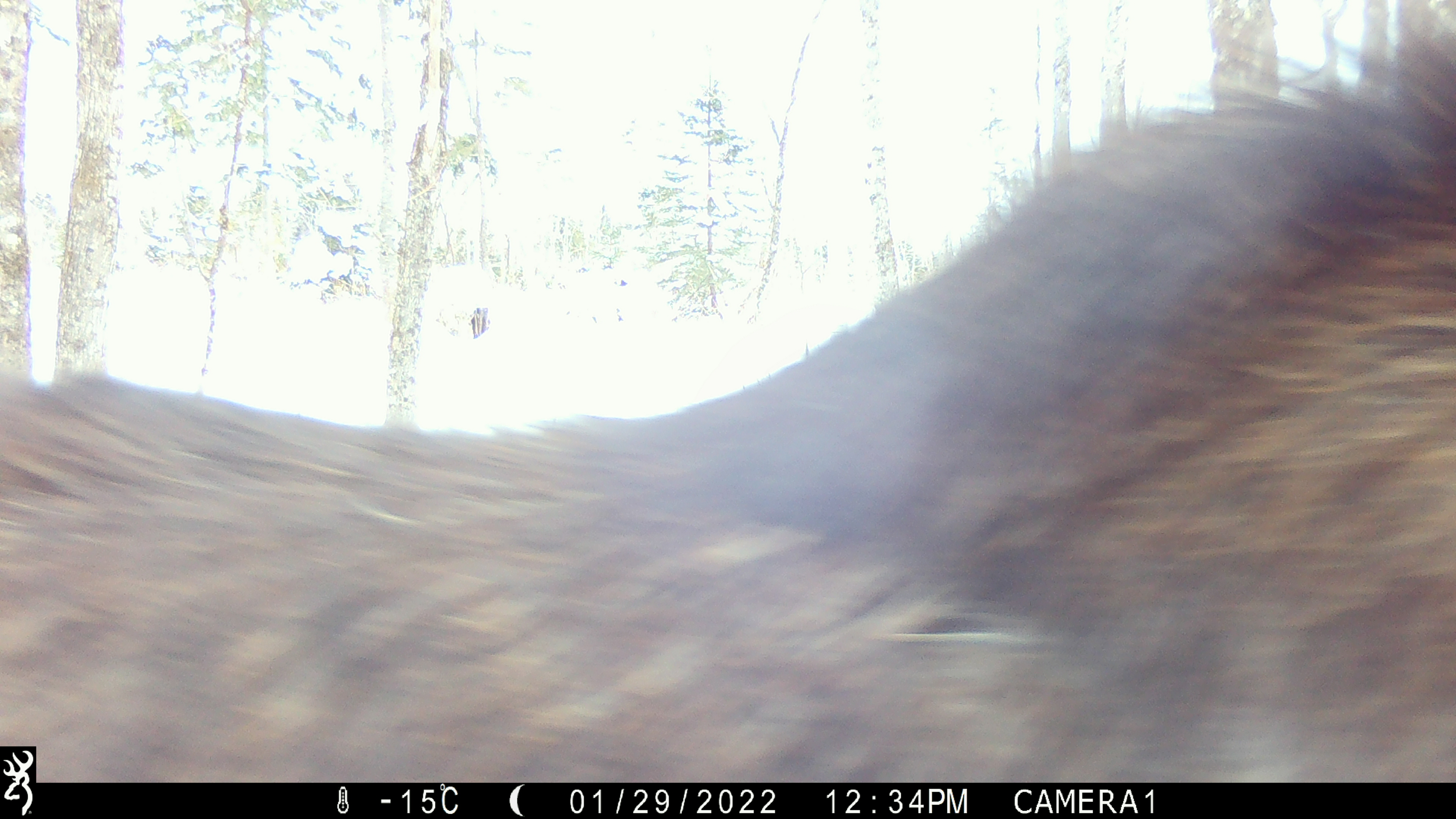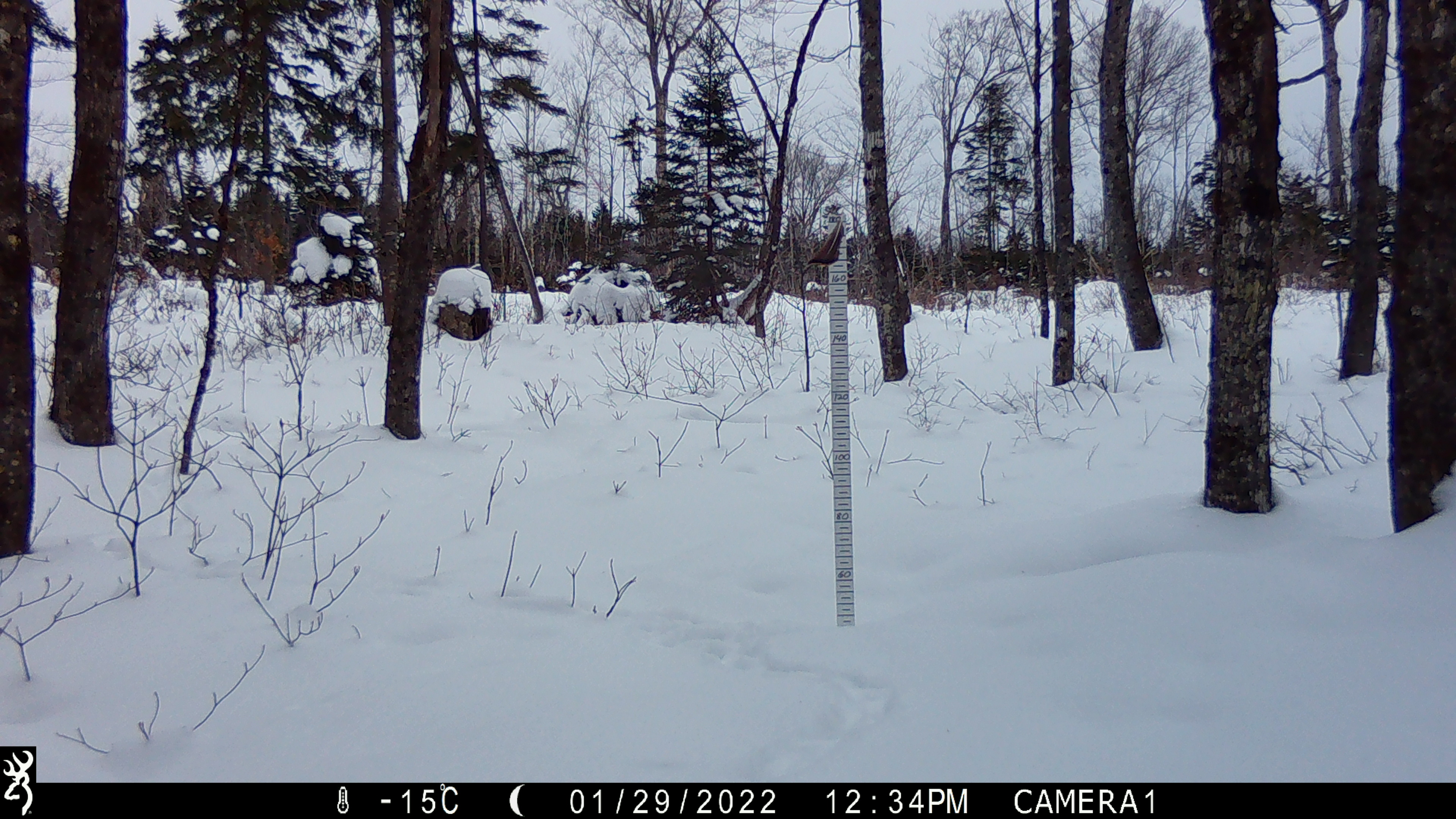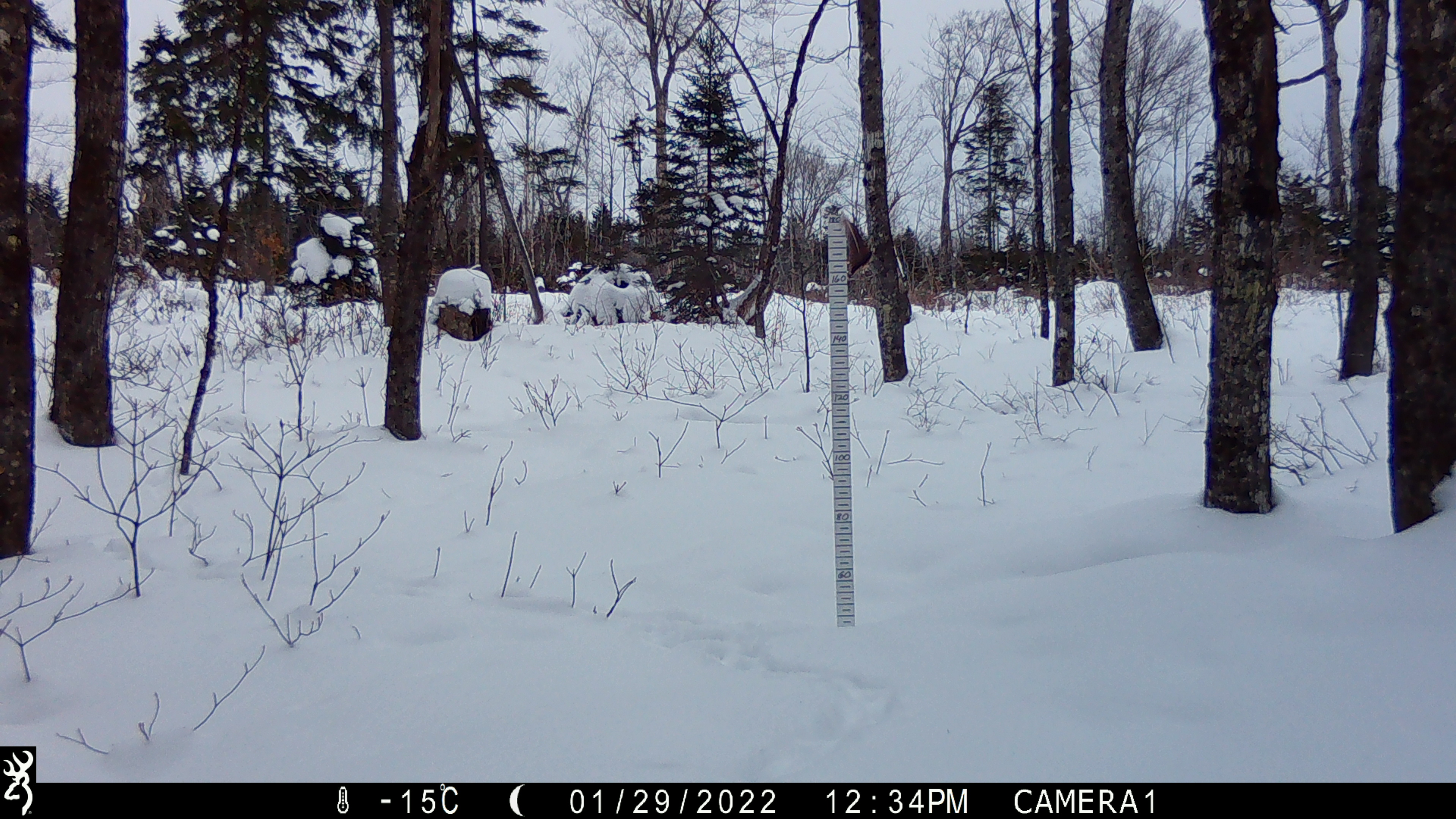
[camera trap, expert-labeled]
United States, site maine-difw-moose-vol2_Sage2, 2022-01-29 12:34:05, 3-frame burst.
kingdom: Animalia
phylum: Chordata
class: Mammalia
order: Artiodactyla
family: Cervidae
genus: Alces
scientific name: Alces alces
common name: moose